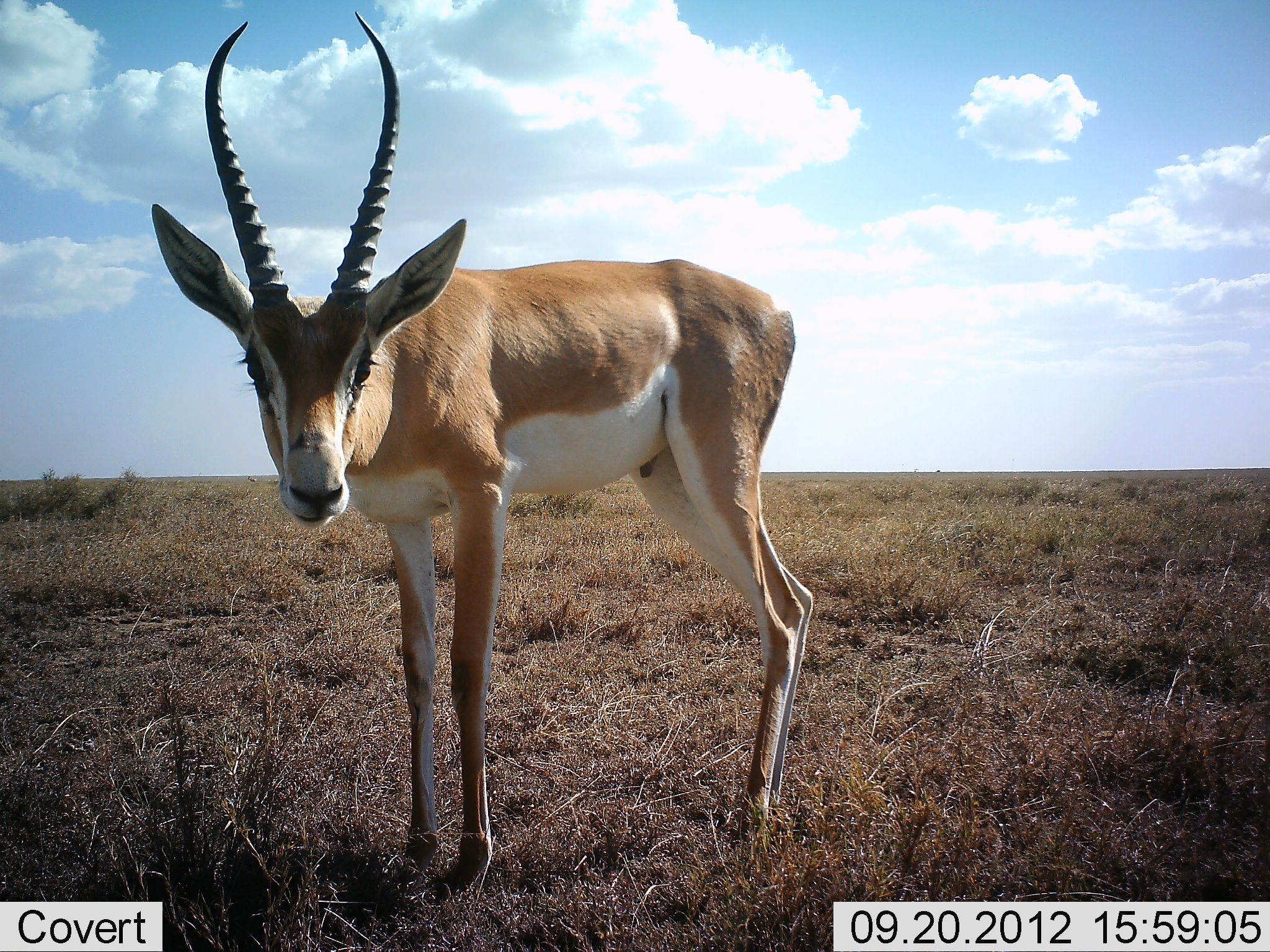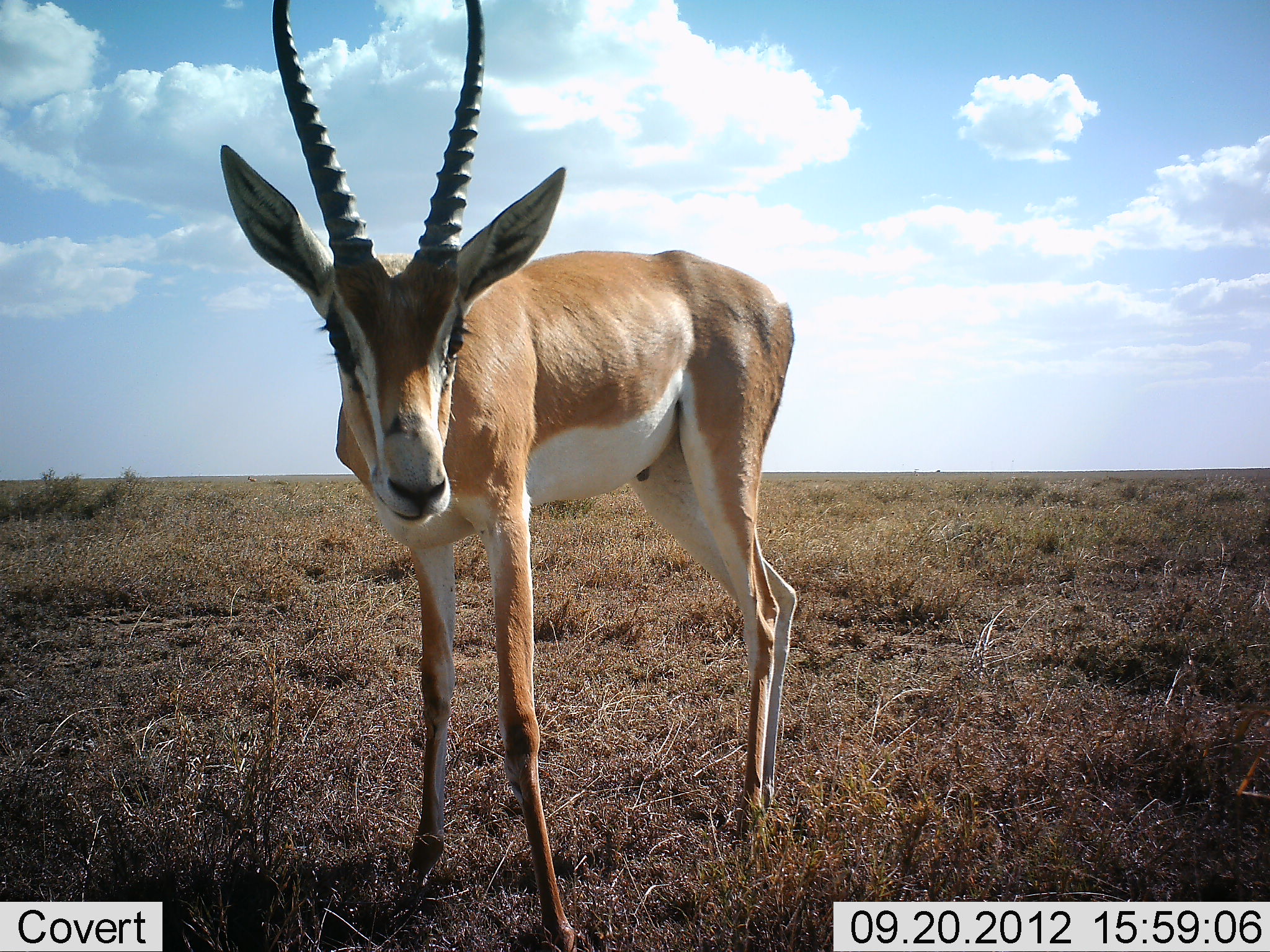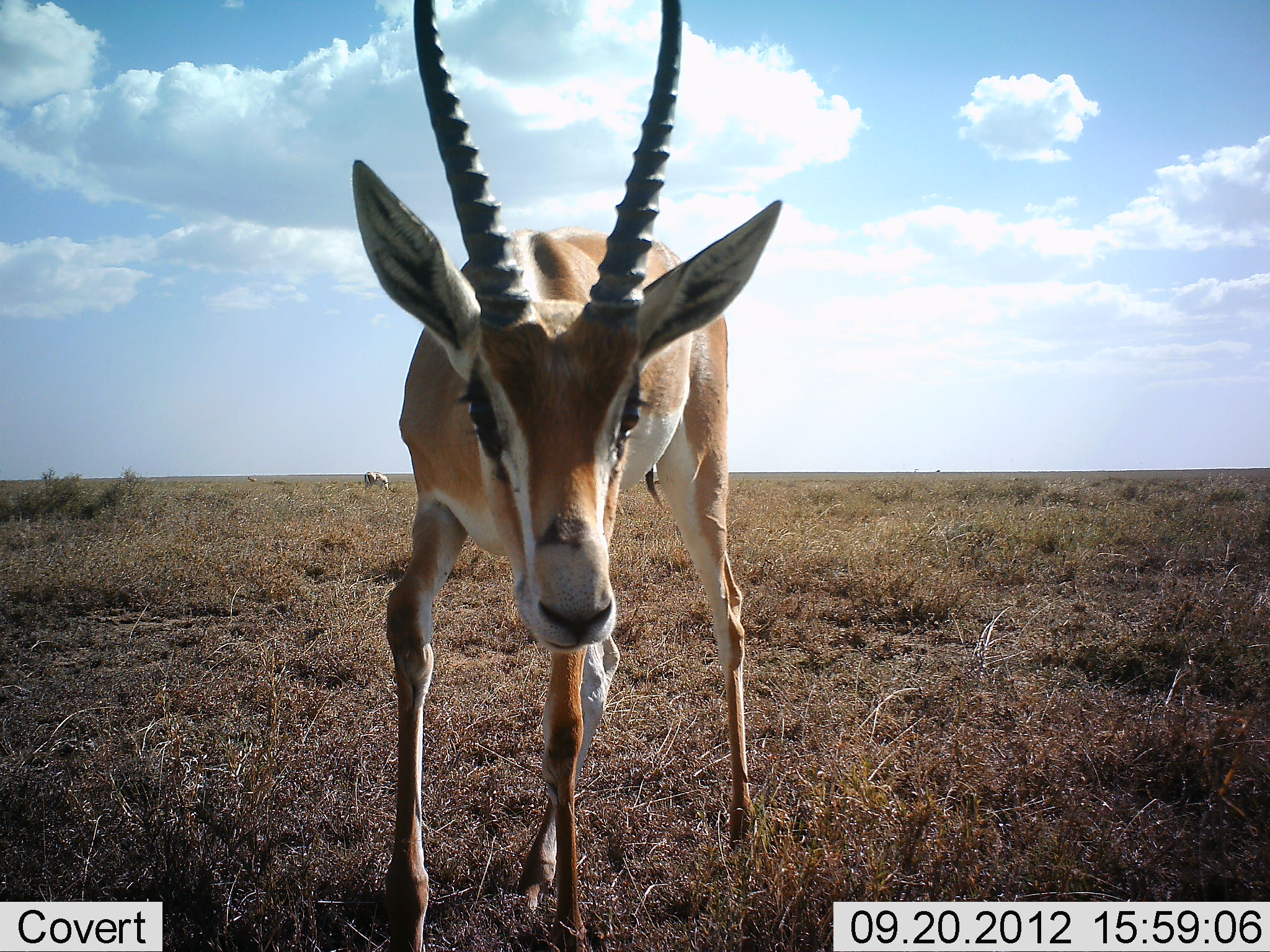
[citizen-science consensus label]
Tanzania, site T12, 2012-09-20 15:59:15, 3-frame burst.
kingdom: Animalia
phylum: Chordata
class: Mammalia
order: Artiodactyla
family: Bovidae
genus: Nanger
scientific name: Nanger granti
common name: grant's gazelle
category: gazellegrants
Gazellegrants (grant's gazelle) (Nanger granti), count 1. Behavior (volunteer vote fractions): standing 90%, resting 0%, moving 20%, interacting 10%. Young present (vote fraction): 0%. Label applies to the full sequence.